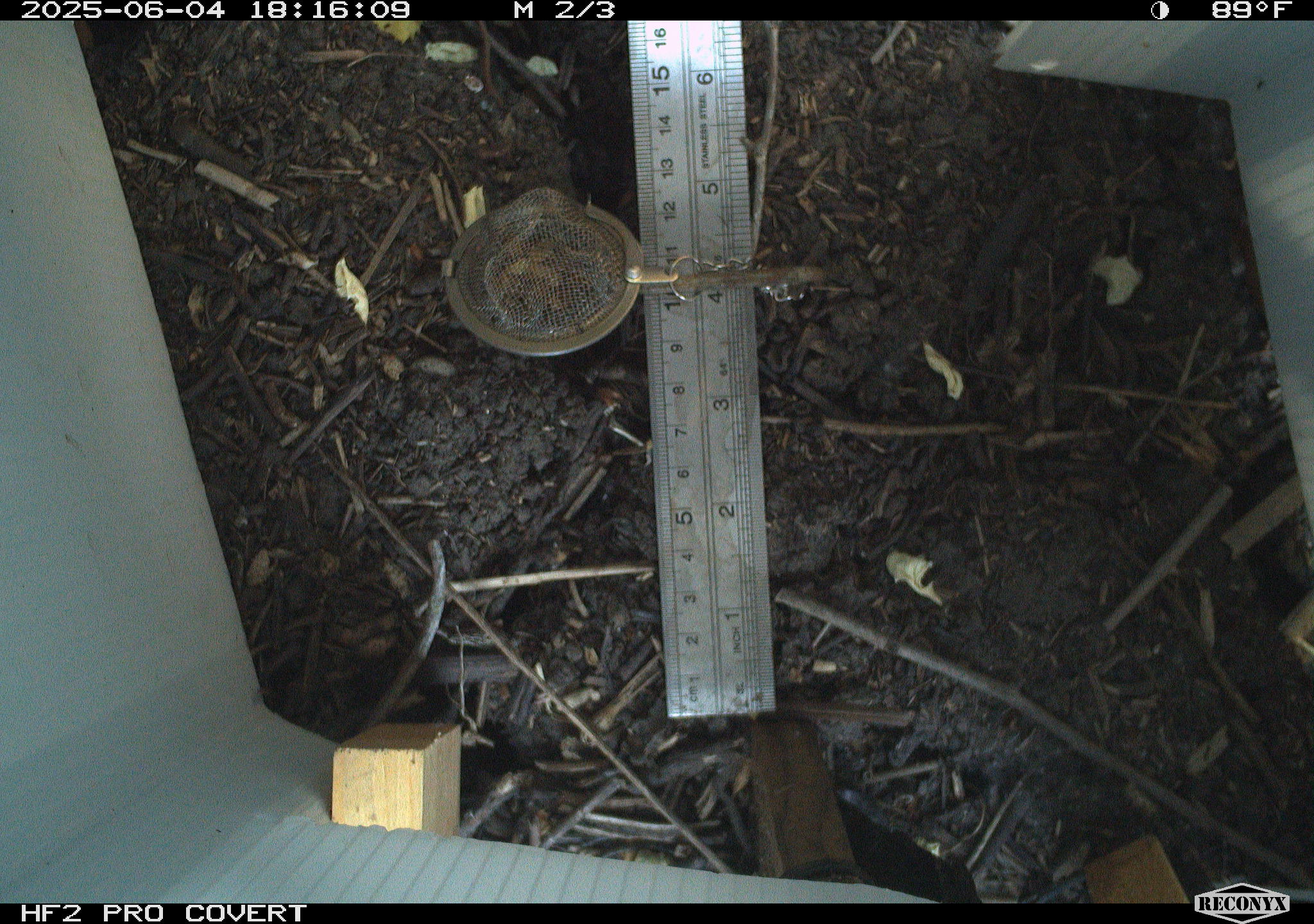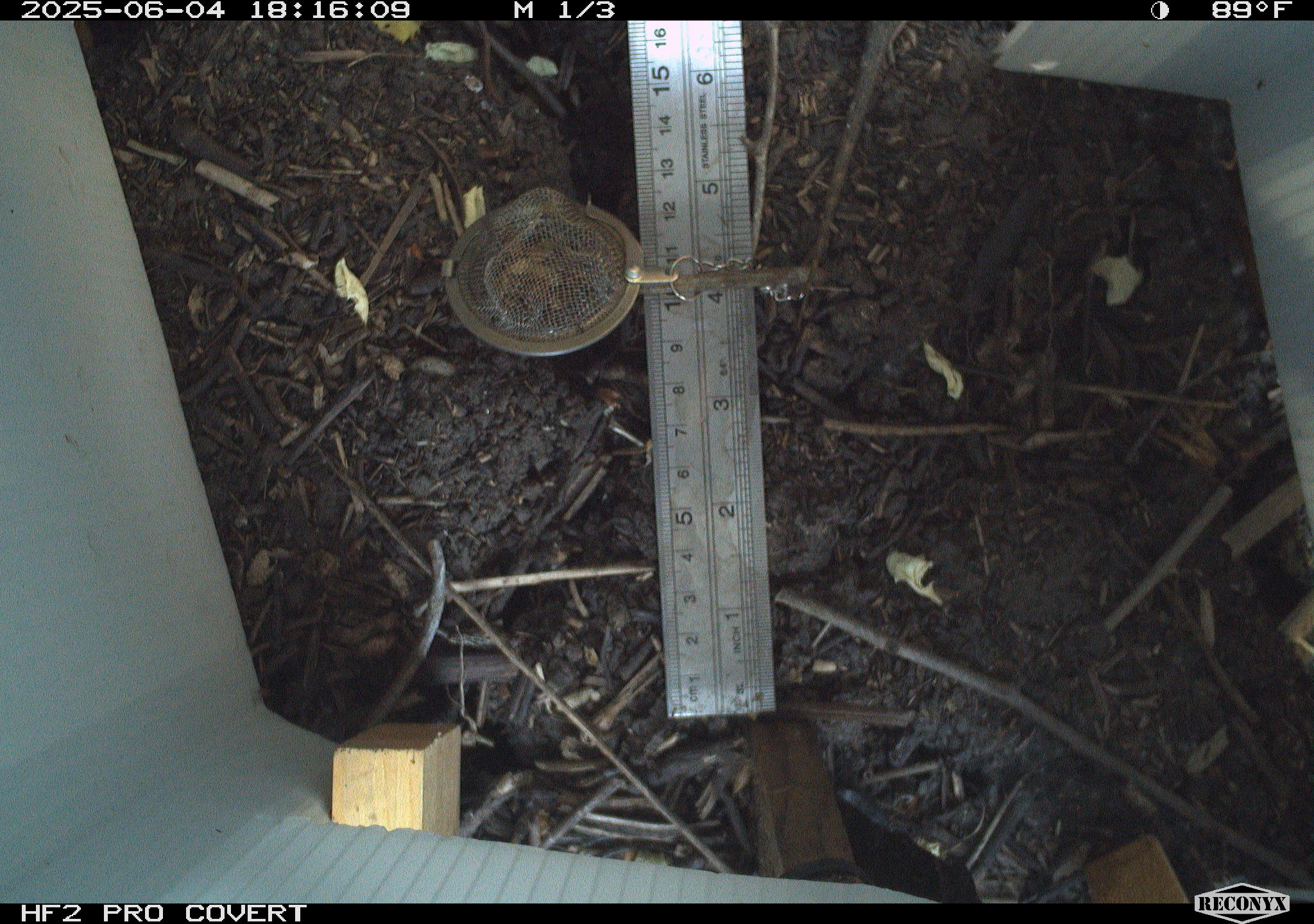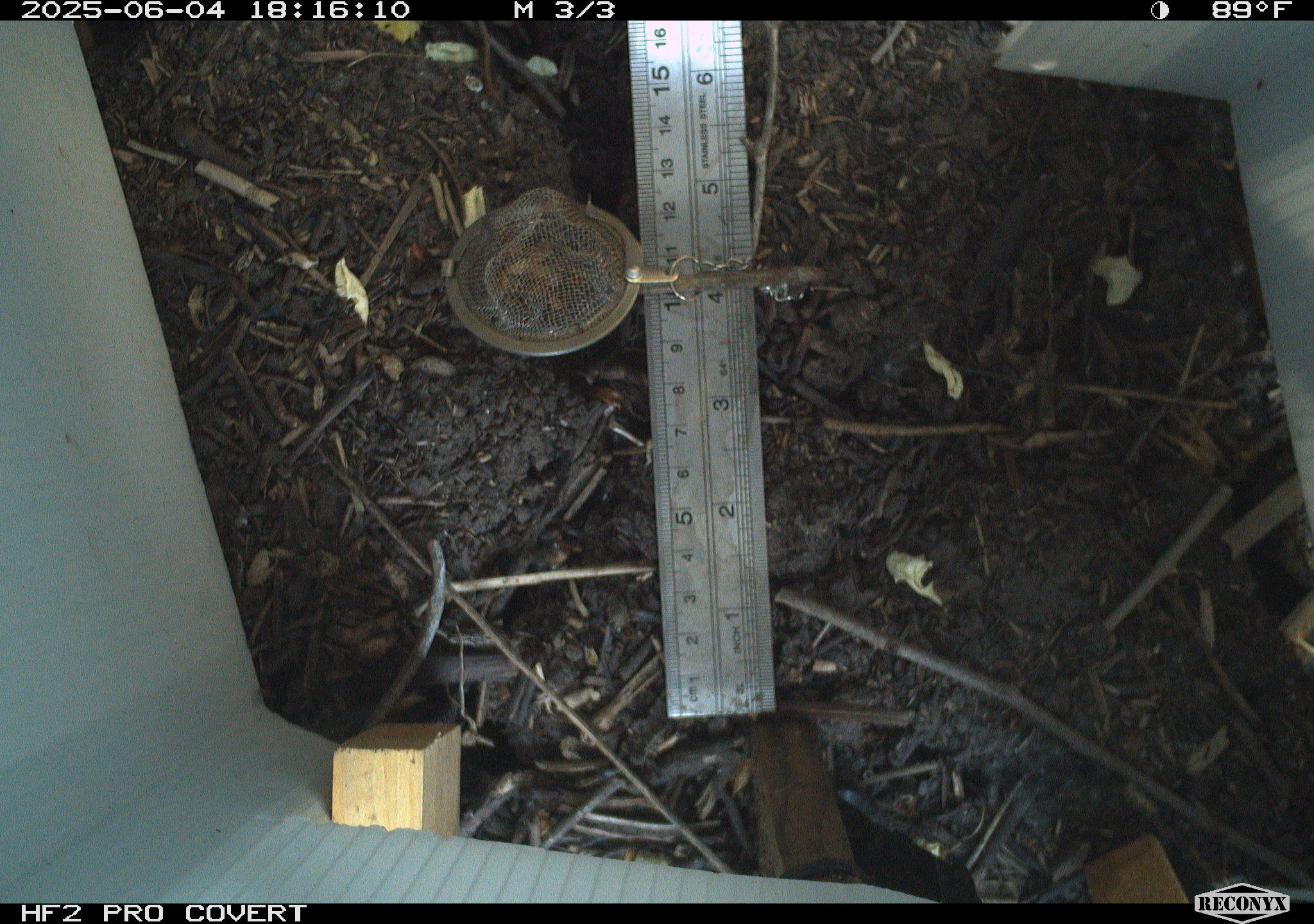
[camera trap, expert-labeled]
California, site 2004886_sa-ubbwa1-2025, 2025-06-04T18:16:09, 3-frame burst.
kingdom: Animalia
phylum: Chordata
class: Reptilia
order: Squamata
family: Phrynosomatidae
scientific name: Phrynosomatidae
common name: north american spiny lizards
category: sceloporus/uta species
Sceloporus/uta species (north american spiny lizards) (Phrynosomatidae).